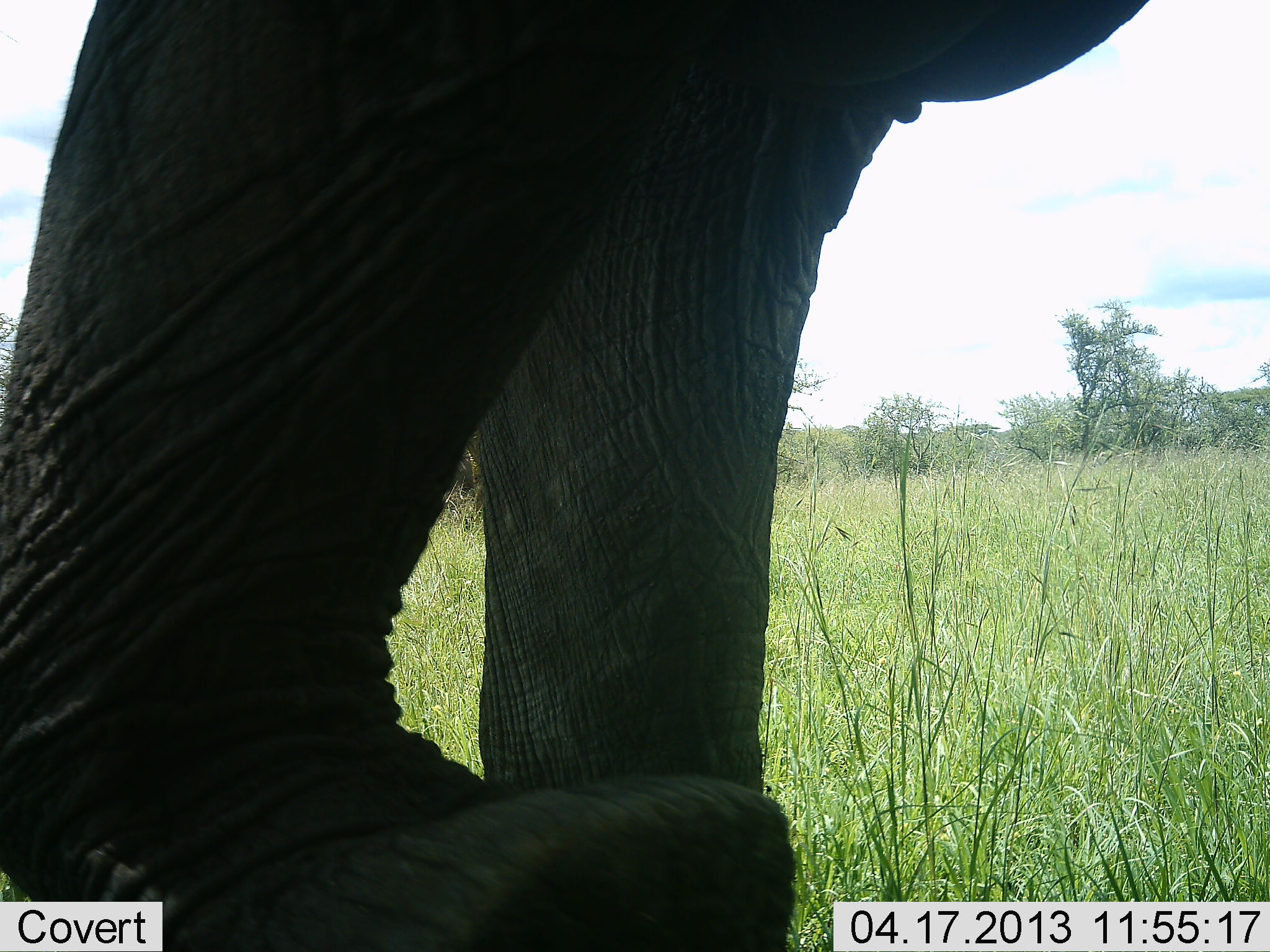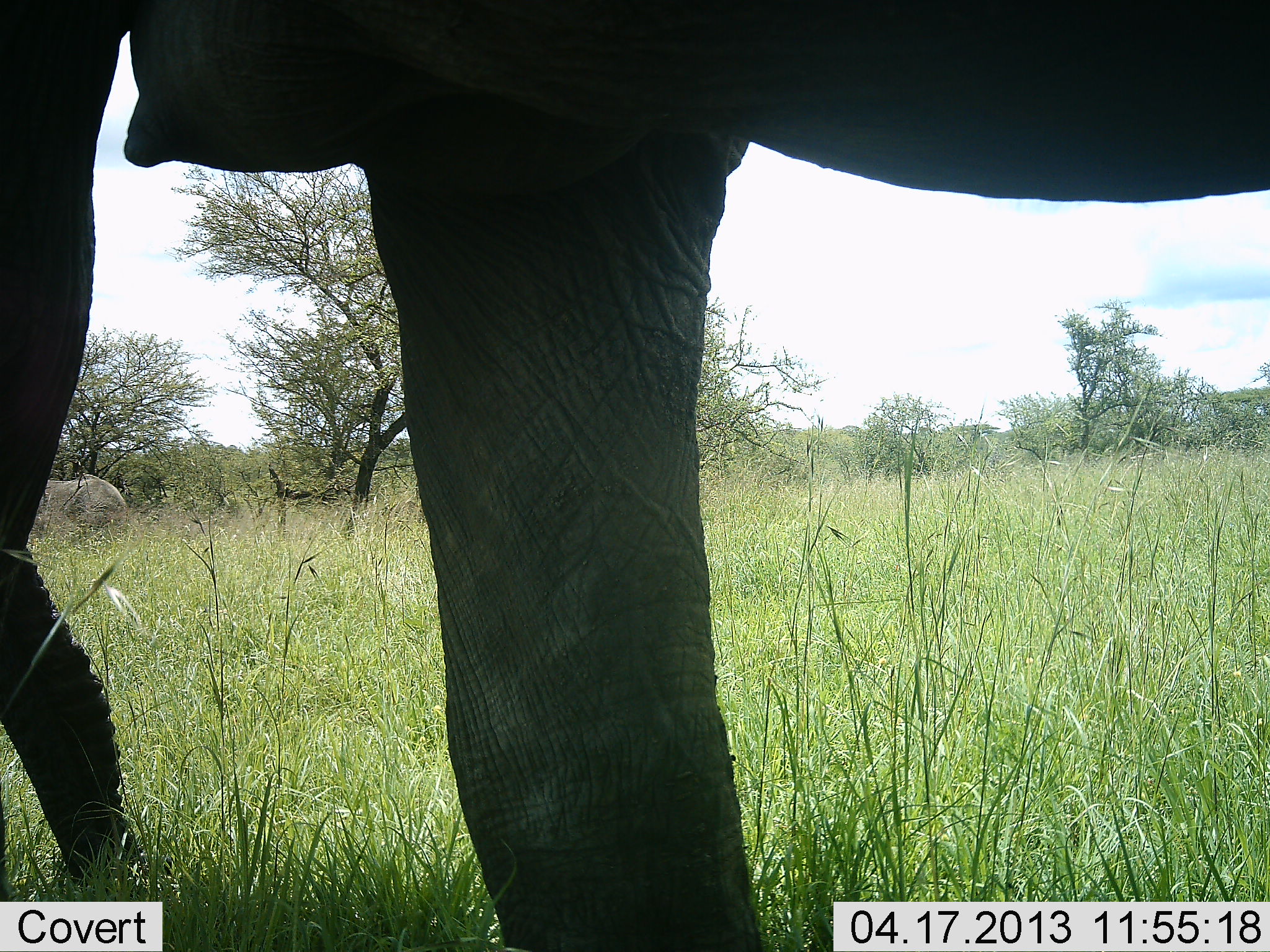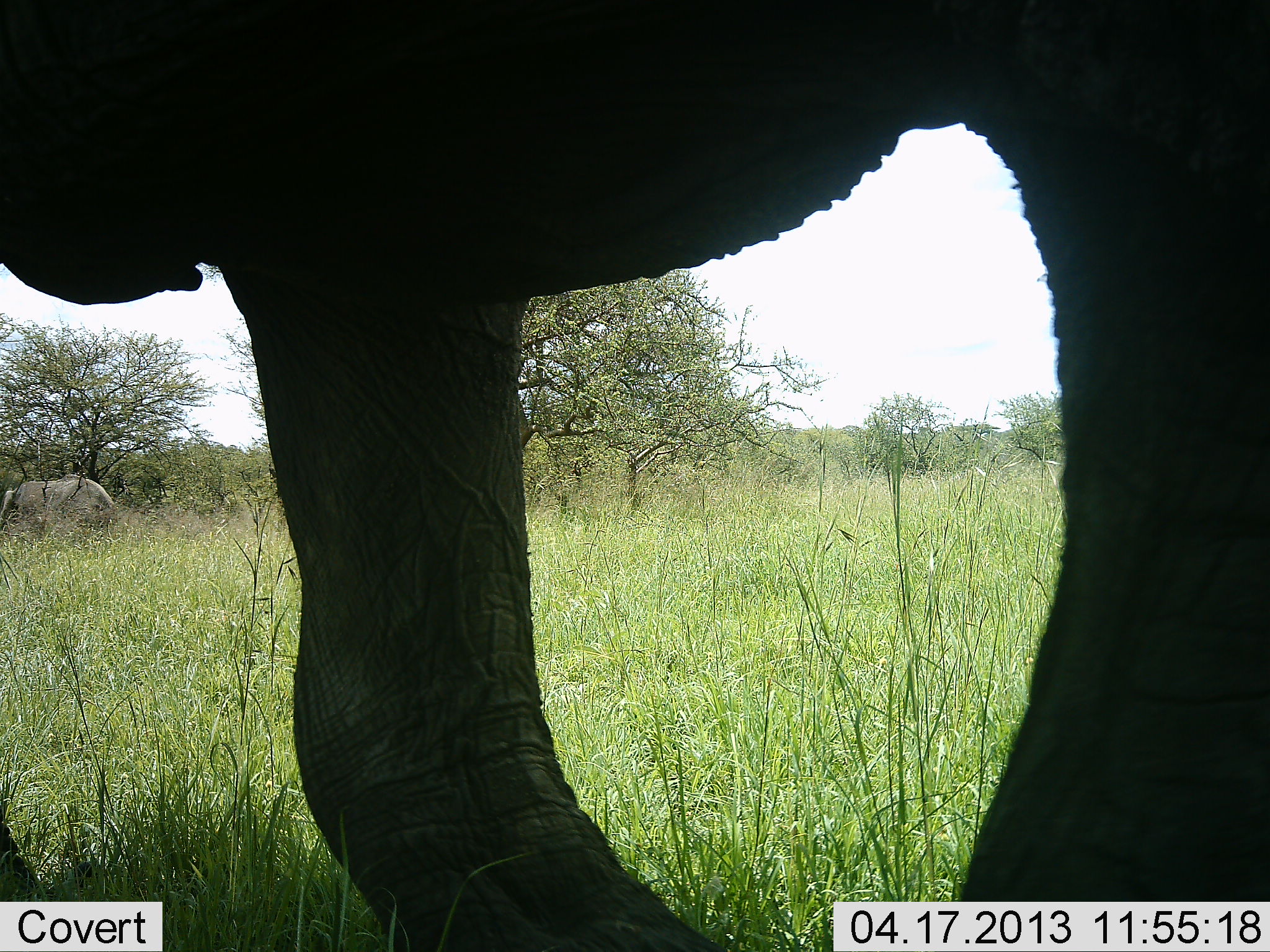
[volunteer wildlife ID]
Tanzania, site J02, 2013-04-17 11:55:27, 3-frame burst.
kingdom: Animalia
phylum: Chordata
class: Mammalia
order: Proboscidea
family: Elephantidae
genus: Loxodonta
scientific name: Loxodonta africana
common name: african bush elephant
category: elephant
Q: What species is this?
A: Elephant (african bush elephant) (Loxodonta africana).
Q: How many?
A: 2.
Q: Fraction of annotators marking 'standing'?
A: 28%.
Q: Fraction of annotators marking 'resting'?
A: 0%.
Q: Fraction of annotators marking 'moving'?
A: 70%.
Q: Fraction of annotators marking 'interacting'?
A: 0%.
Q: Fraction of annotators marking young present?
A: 0%.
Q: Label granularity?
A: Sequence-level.